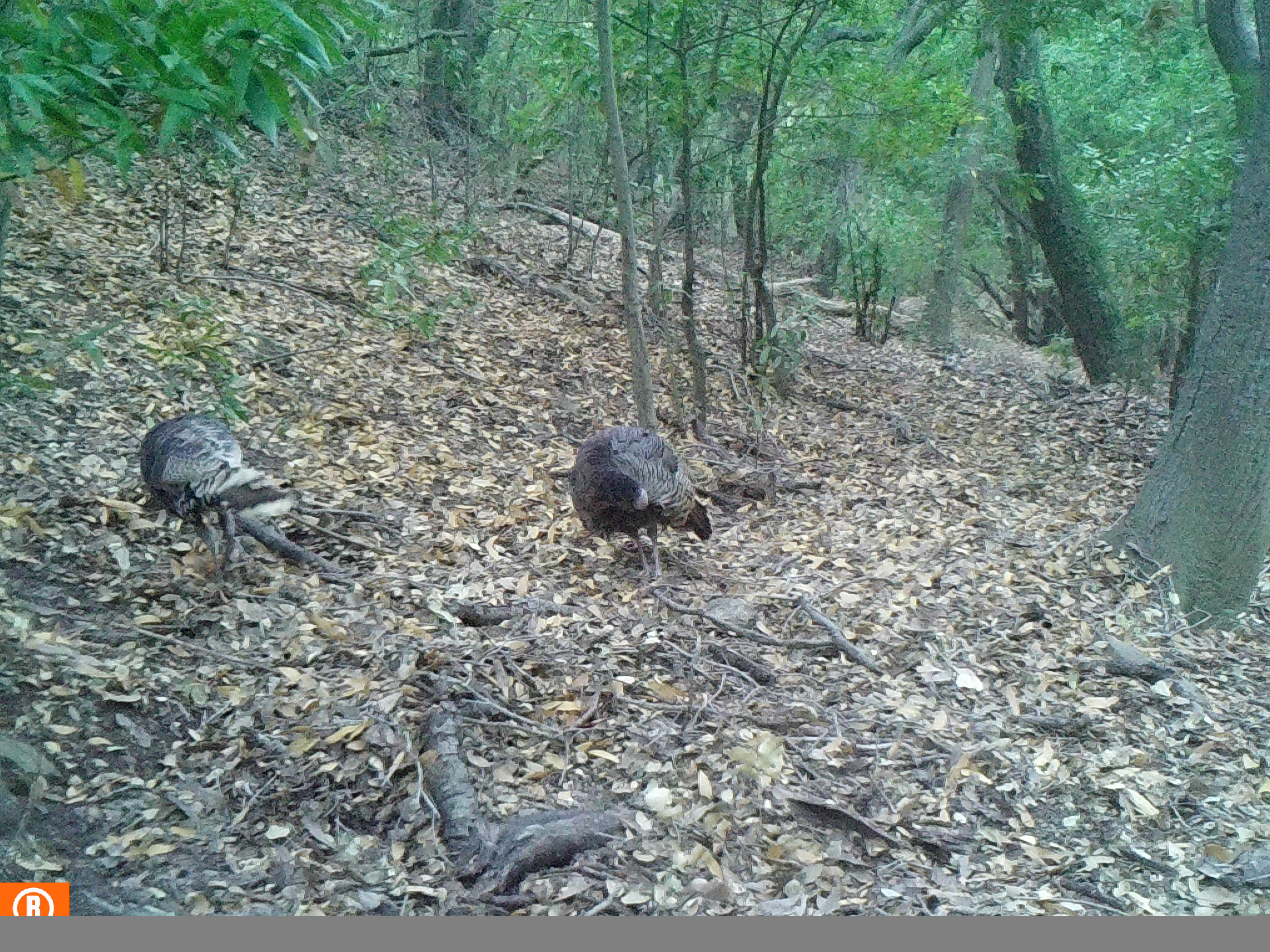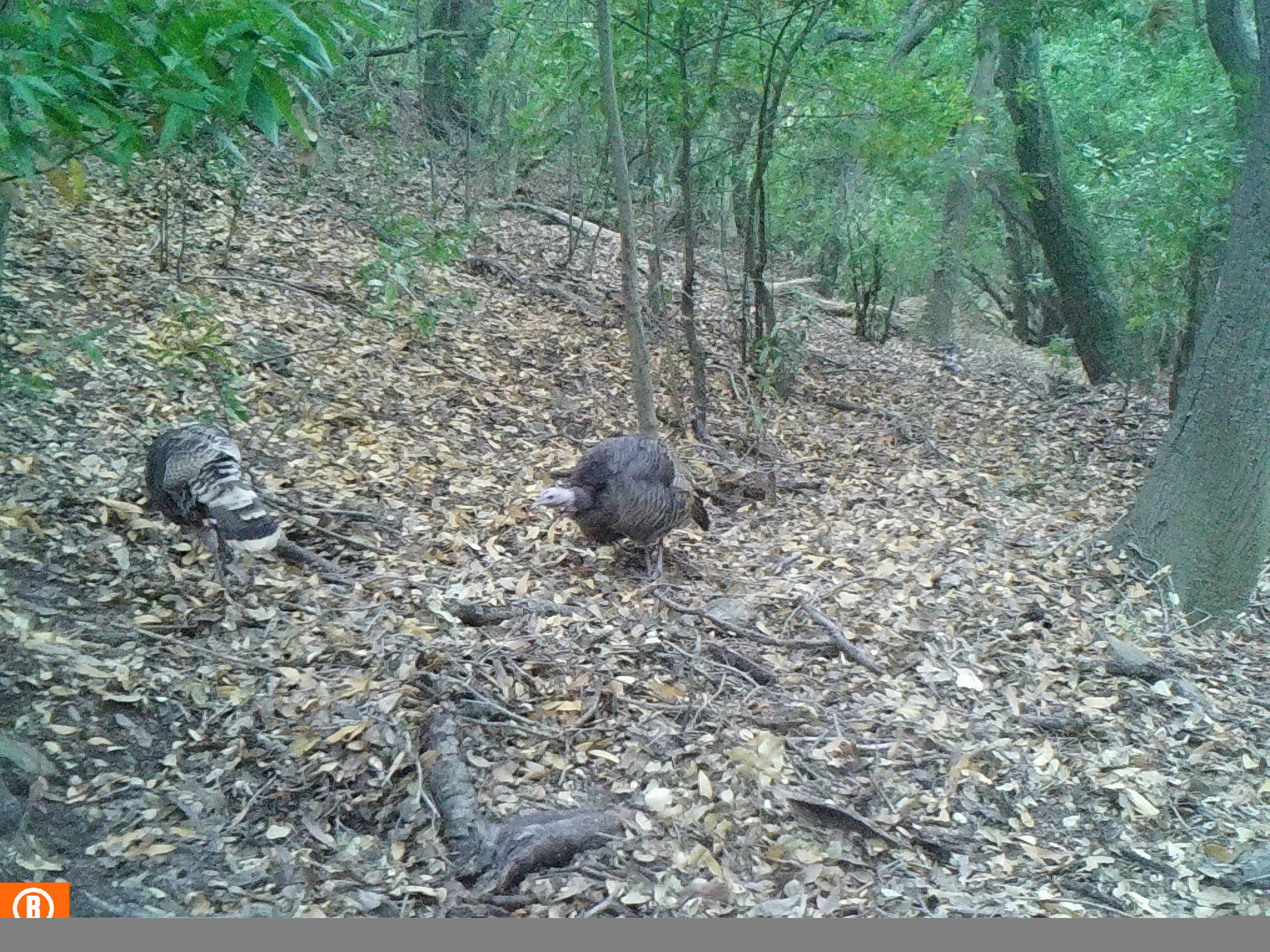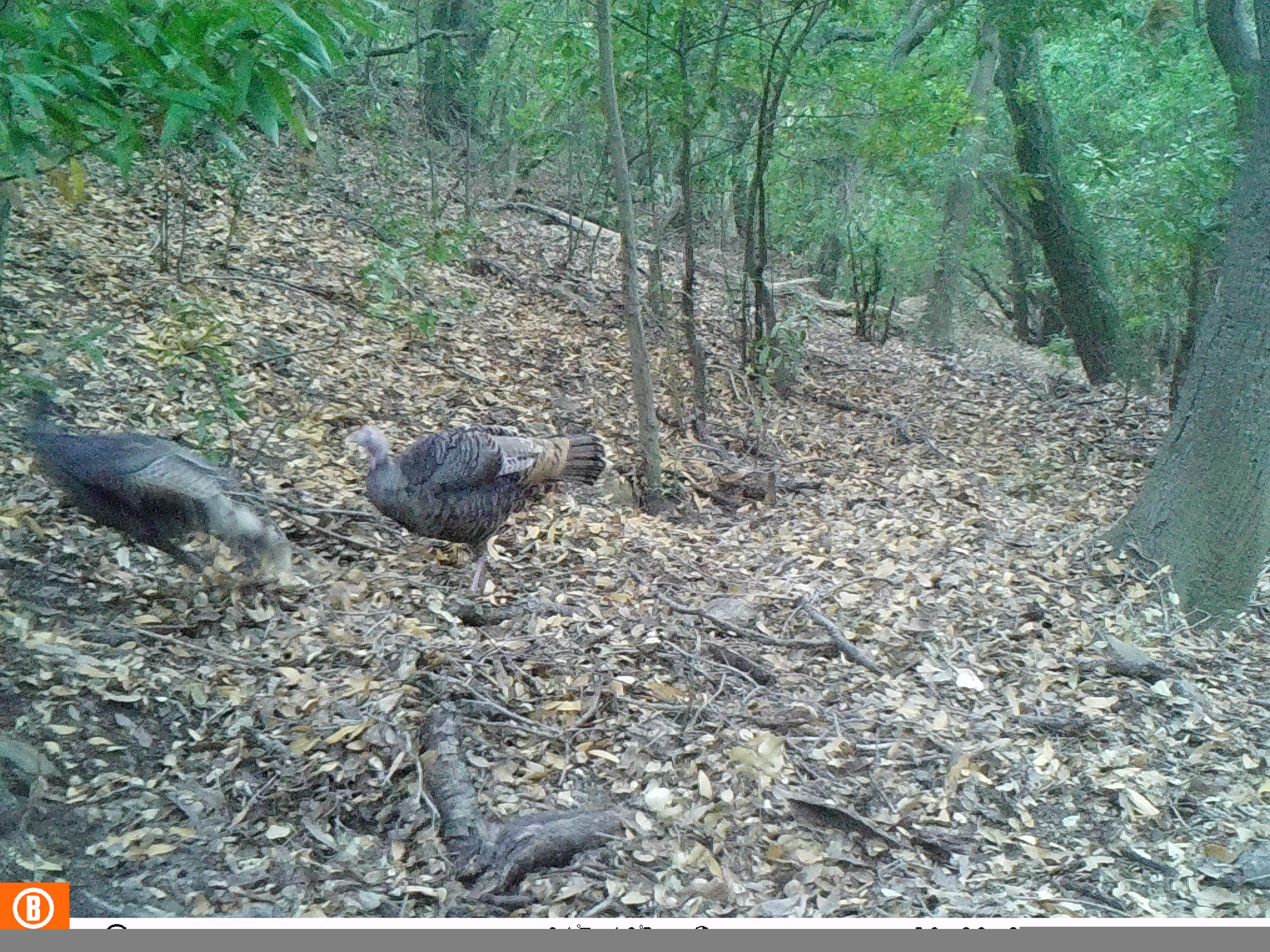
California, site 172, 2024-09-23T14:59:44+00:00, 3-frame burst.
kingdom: Animalia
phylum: Chordata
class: Aves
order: Galliformes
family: Phasianidae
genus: Meleagris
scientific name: Meleagris gallopavo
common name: turkey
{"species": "turkey (Meleagris gallopavo)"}